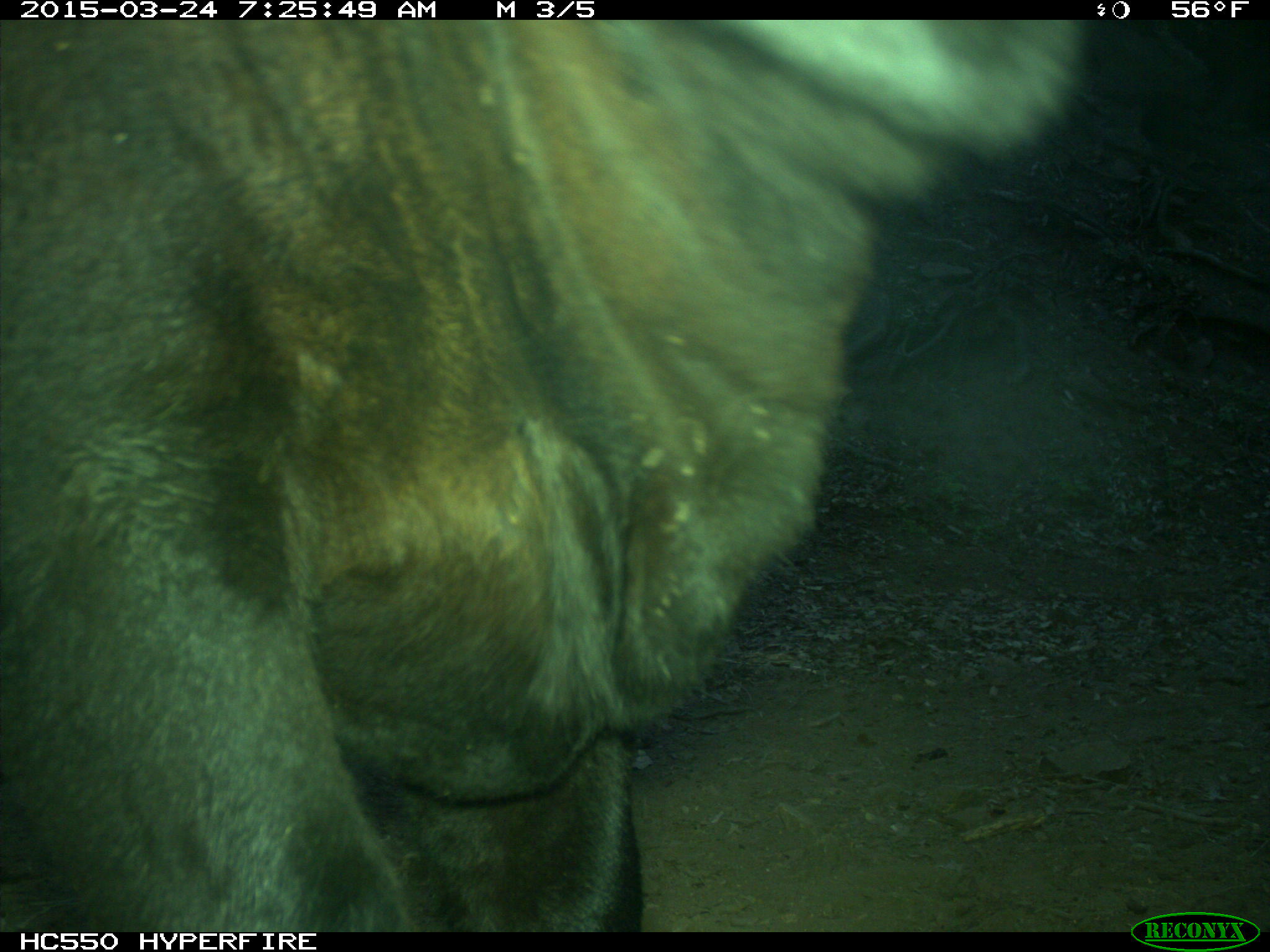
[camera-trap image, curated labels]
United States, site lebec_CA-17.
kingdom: Animalia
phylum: Chordata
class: Mammalia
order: Artiodactyla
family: Bovidae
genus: Bos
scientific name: Bos taurus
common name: domestic cow